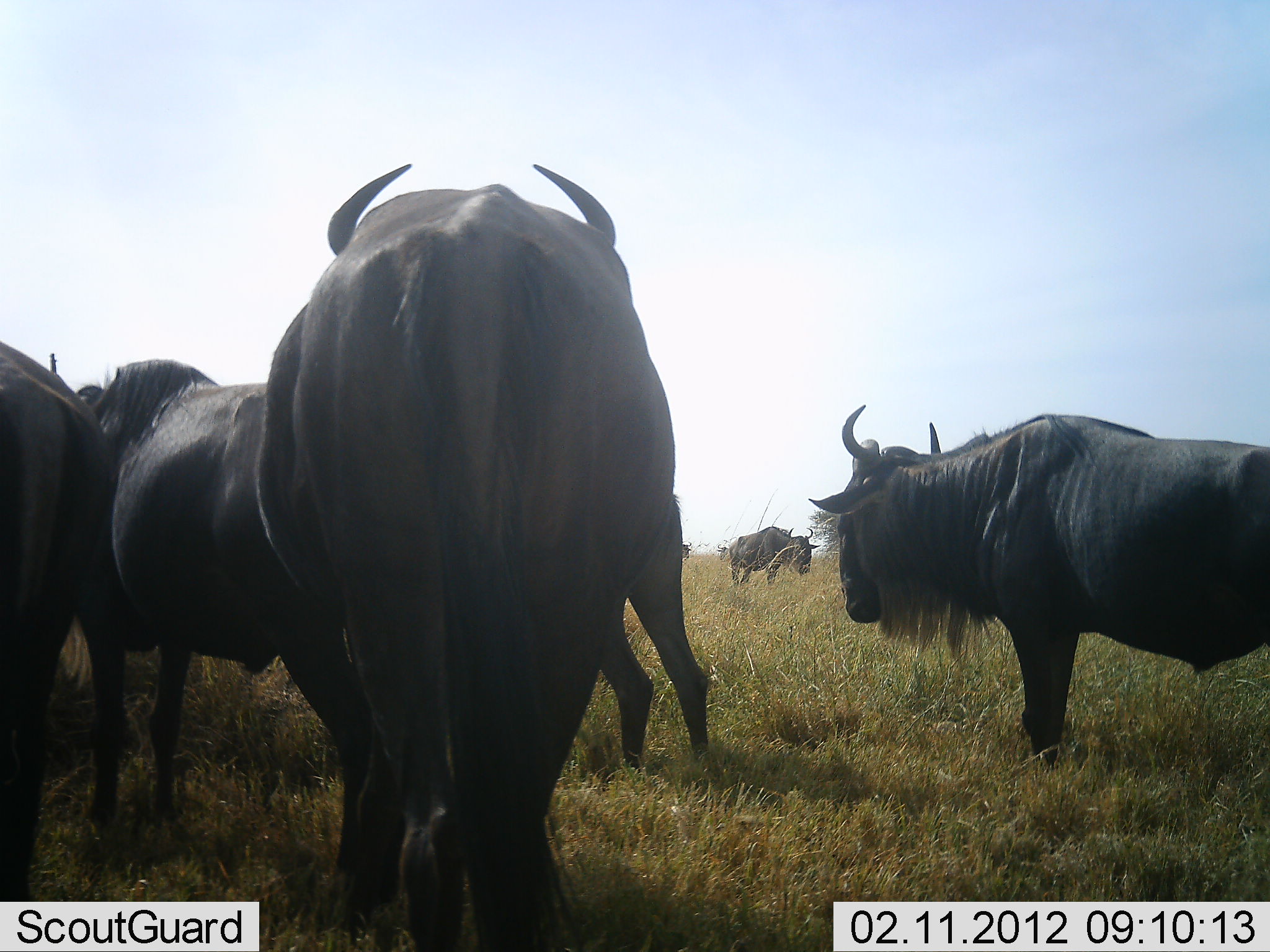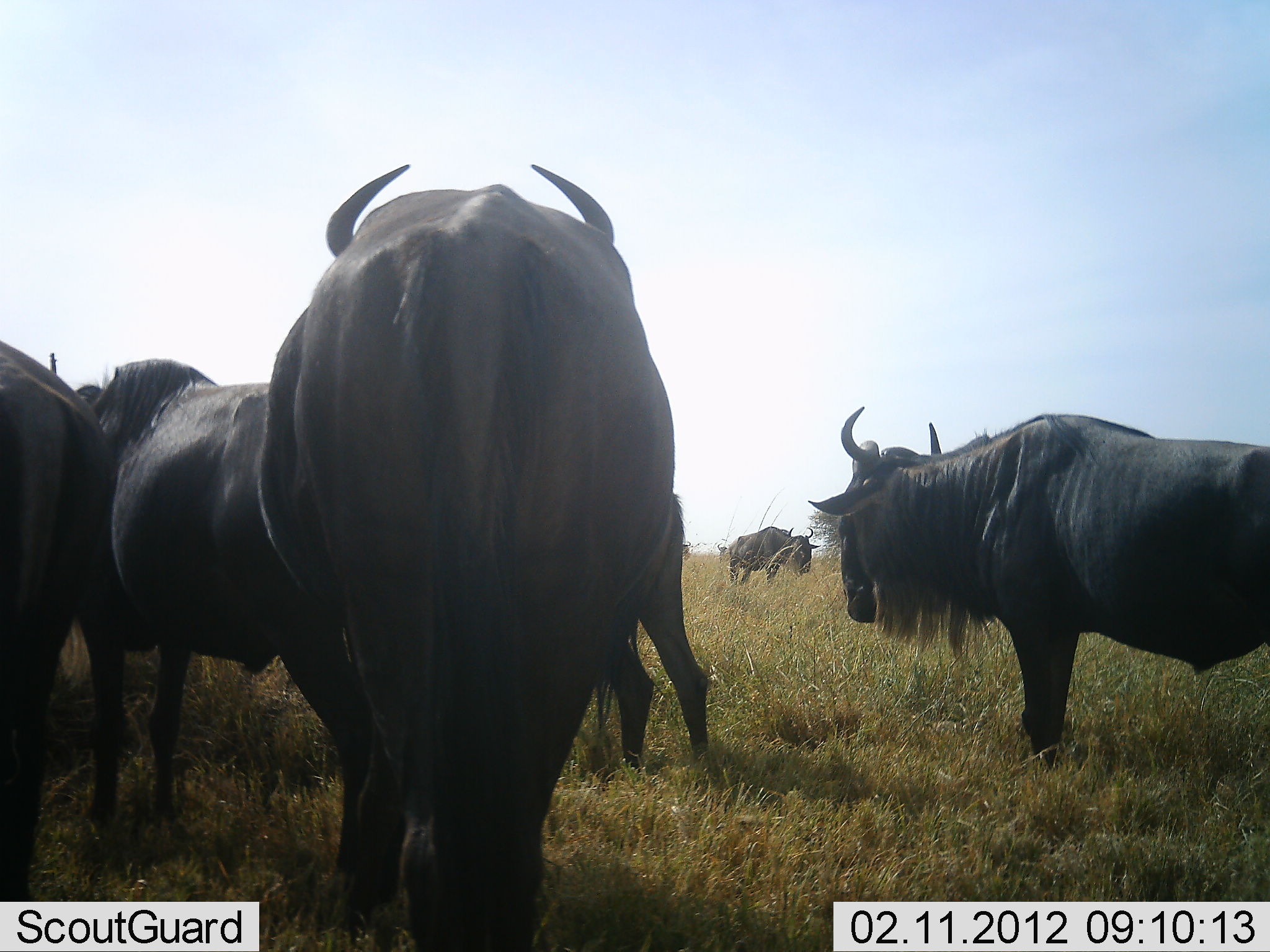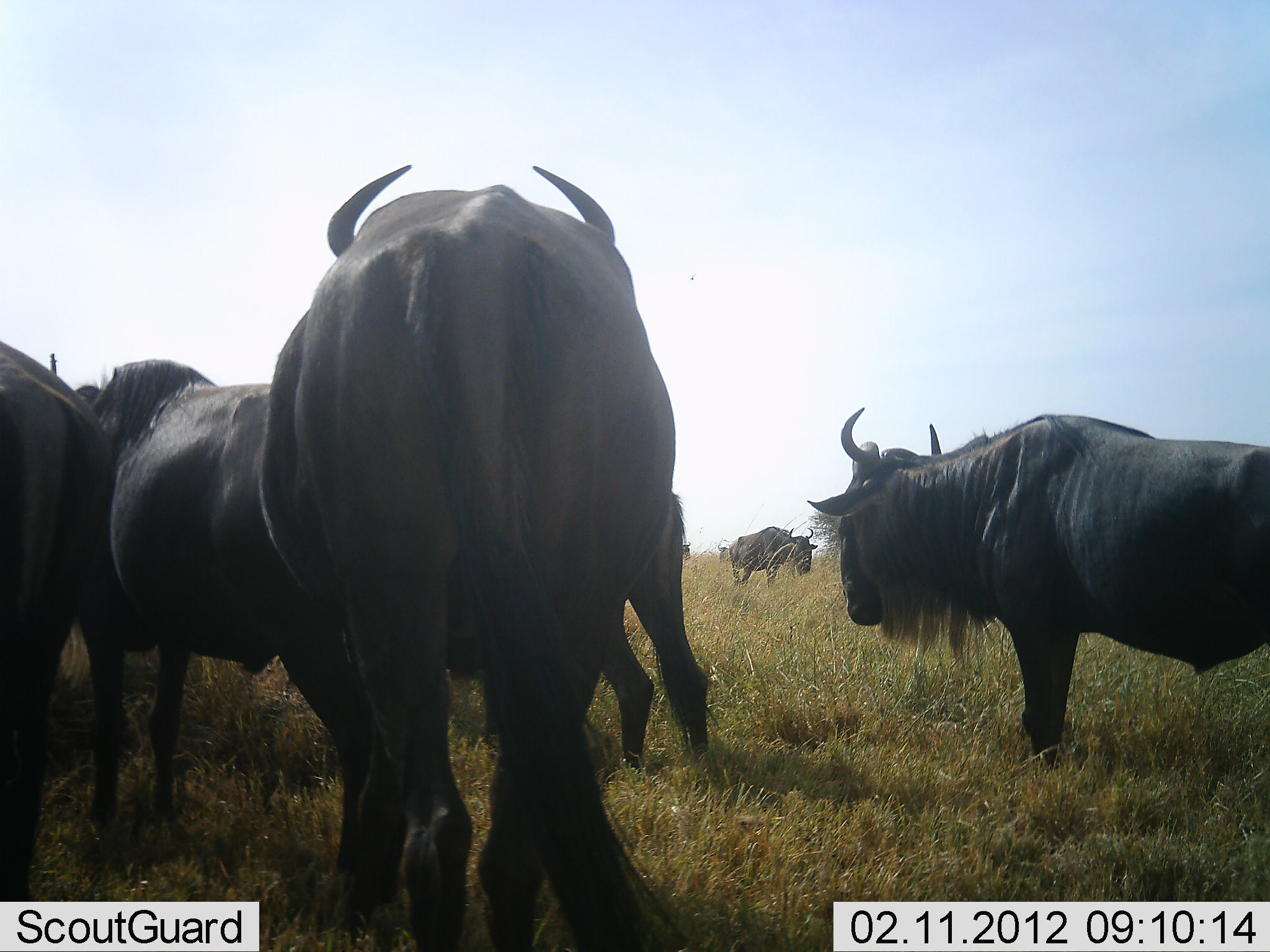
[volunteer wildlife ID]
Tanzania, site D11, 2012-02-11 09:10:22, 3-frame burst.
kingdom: Animalia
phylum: Chordata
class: Mammalia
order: Artiodactyla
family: Bovidae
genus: Connochaetes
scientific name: Connochaetes taurinus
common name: blue wildebeest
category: wildebeest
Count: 6.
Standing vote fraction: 95%.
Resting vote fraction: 11%.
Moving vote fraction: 0%.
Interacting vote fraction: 5%.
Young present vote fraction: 0%.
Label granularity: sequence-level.